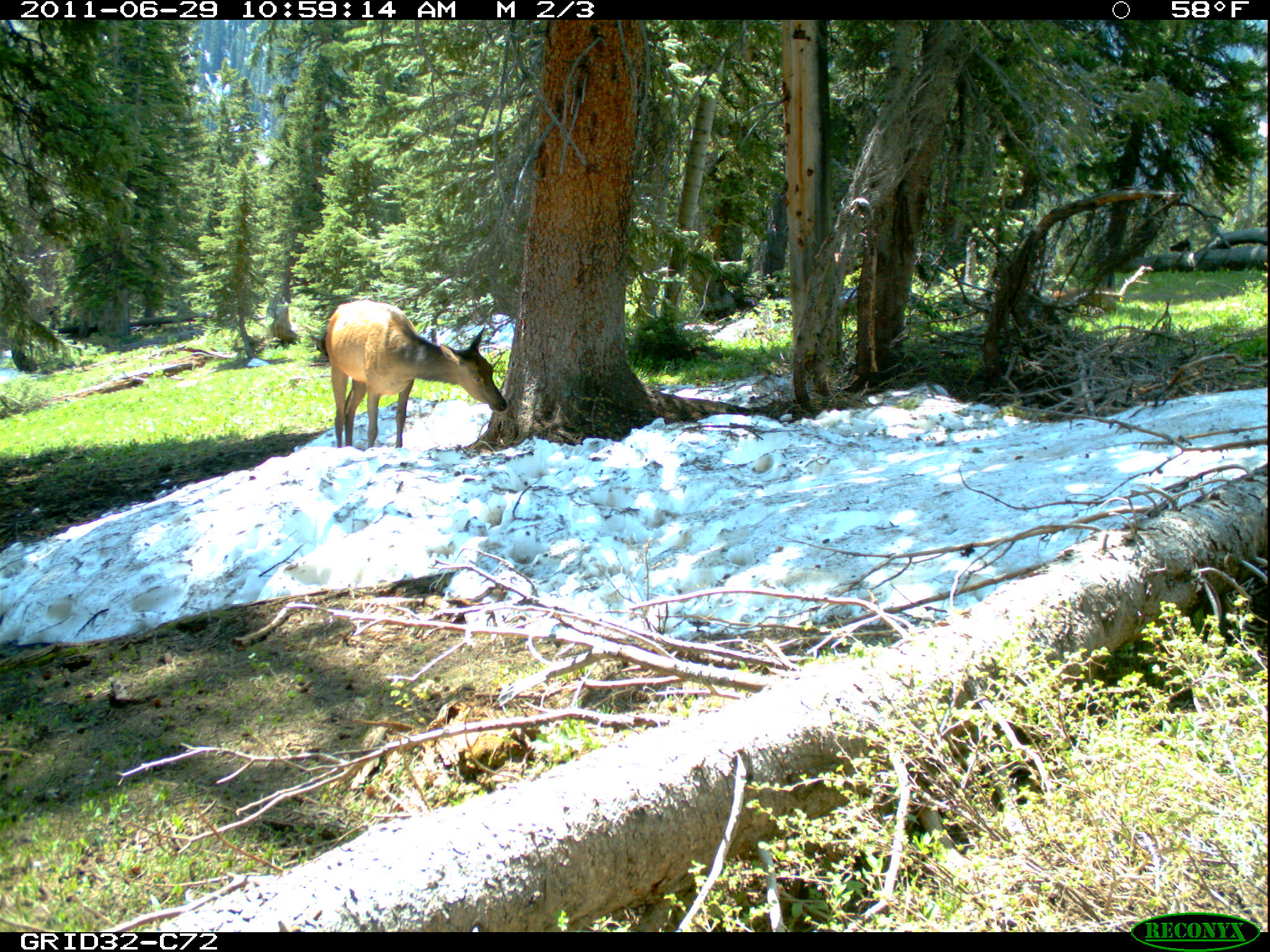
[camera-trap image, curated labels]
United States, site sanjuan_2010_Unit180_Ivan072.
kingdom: Animalia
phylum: Chordata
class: Mammalia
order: Artiodactyla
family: Cervidae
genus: Cervus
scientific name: Cervus elaphus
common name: red deer